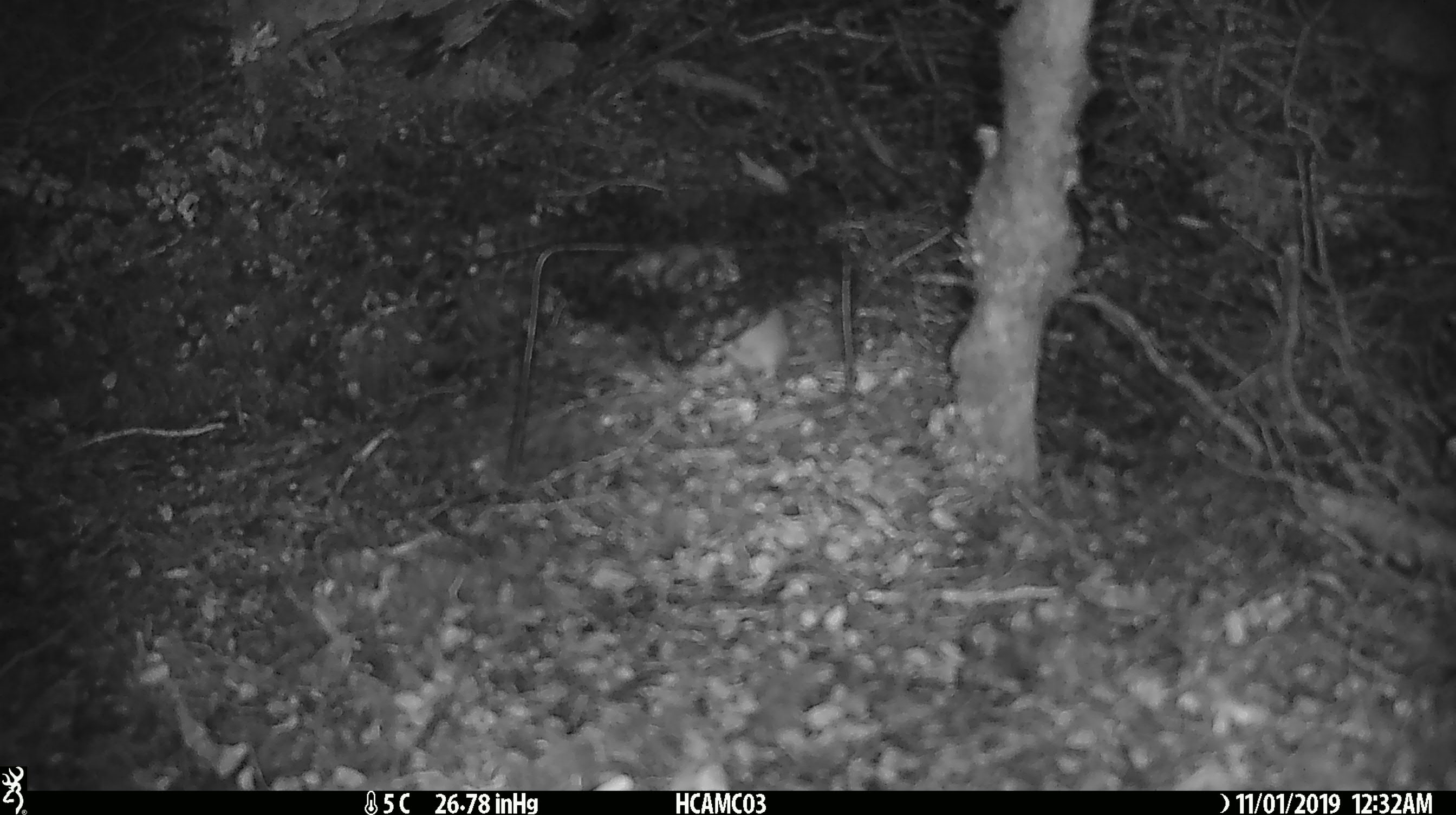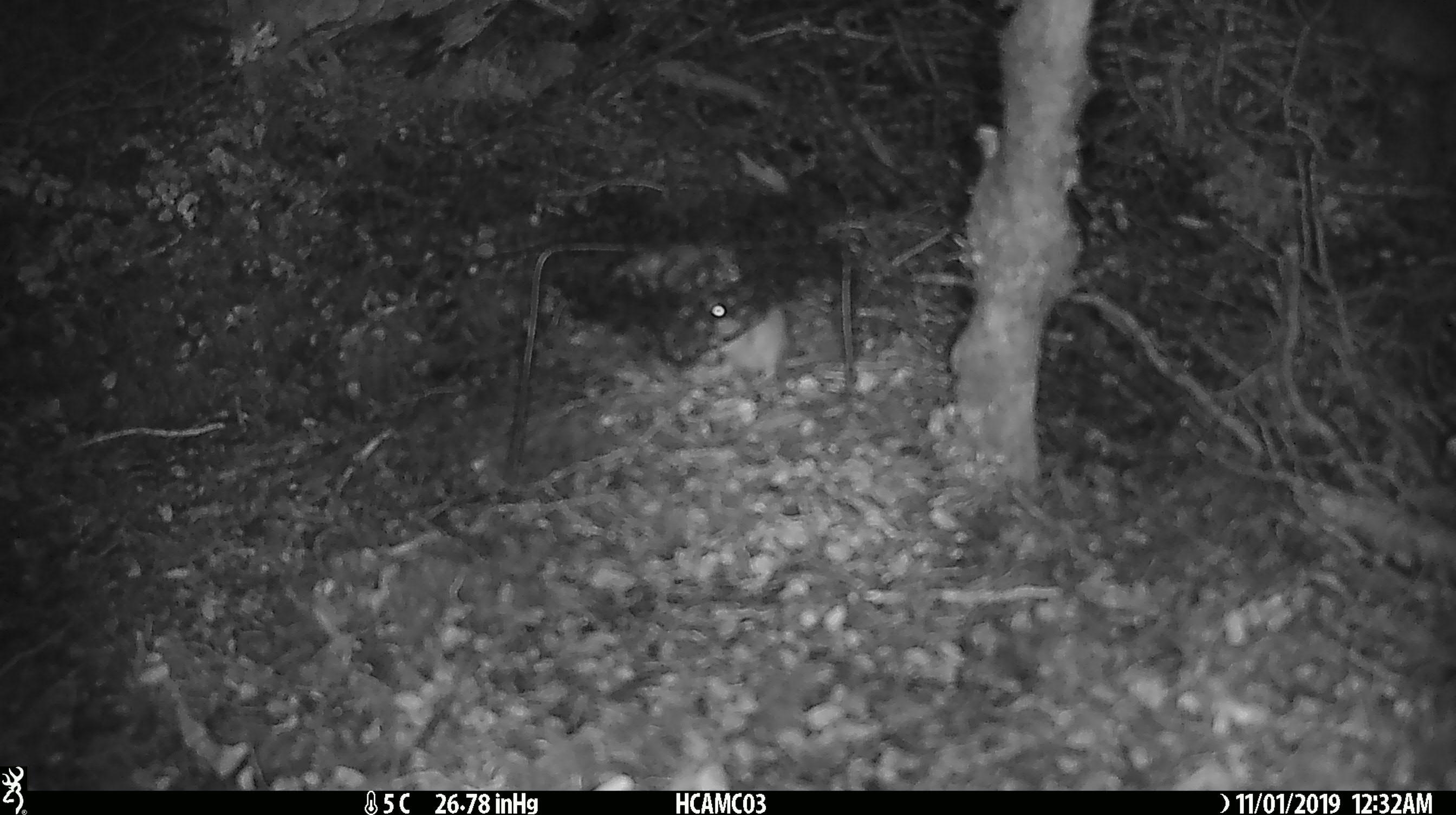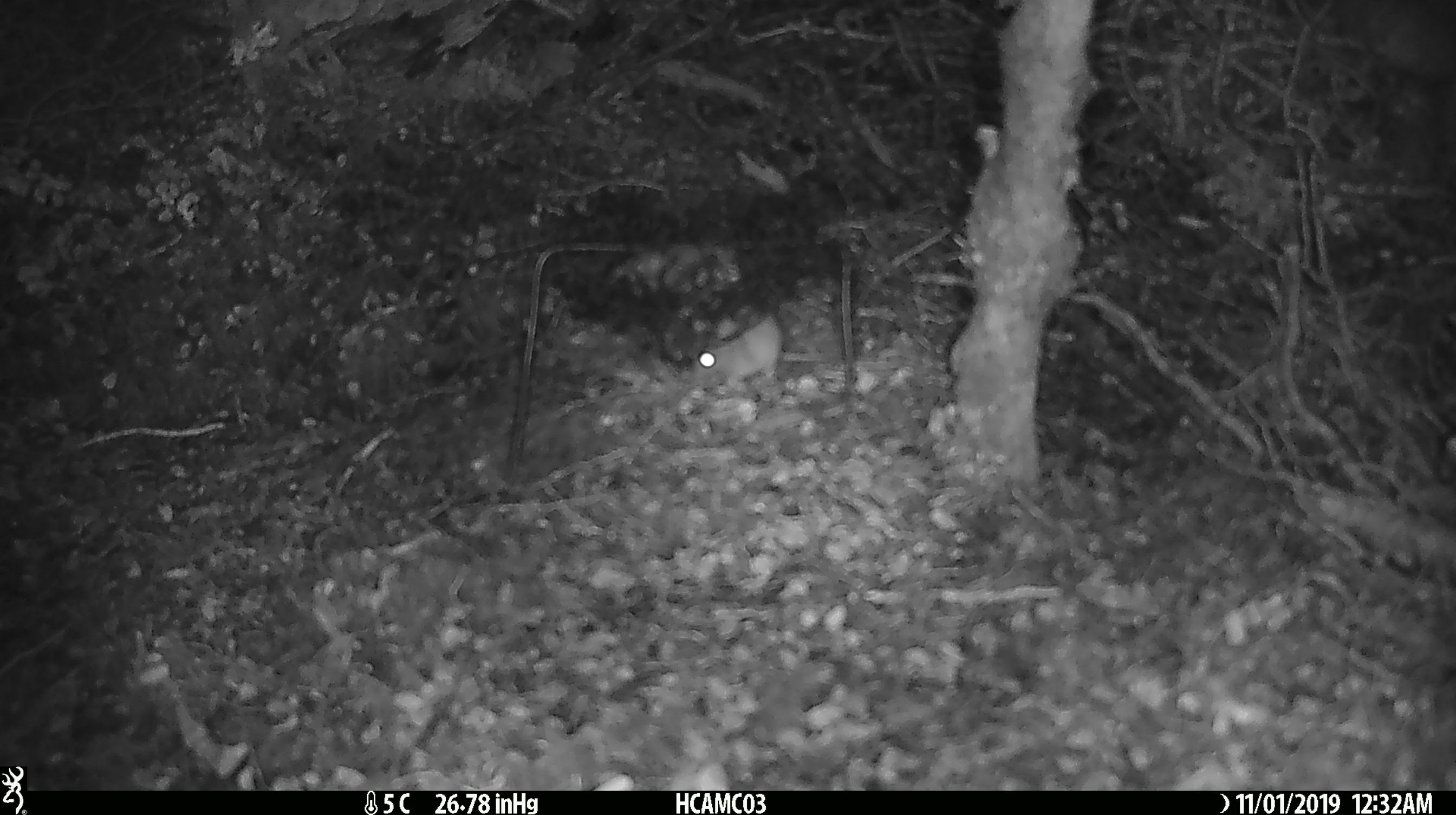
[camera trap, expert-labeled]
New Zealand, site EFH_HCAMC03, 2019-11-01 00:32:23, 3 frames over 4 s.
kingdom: Animalia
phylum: Chordata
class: Mammalia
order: Rodentia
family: Muridae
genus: Mus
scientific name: Mus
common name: mouse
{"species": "mouse (Mus)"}